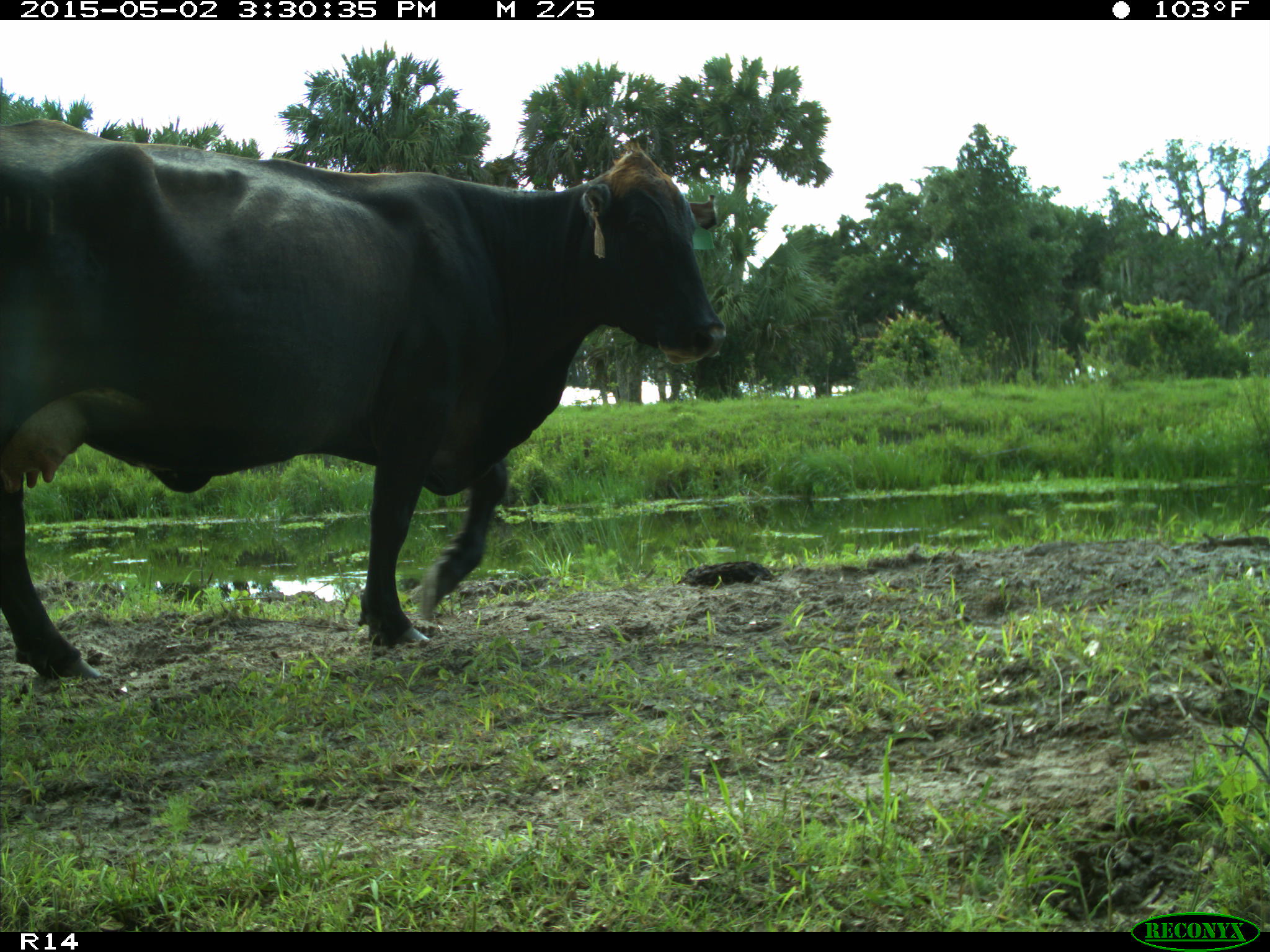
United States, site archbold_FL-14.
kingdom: Animalia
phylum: Chordata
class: Mammalia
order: Artiodactyla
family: Bovidae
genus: Bos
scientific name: Bos taurus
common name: domestic cow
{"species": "Bos taurus (domestic cow)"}